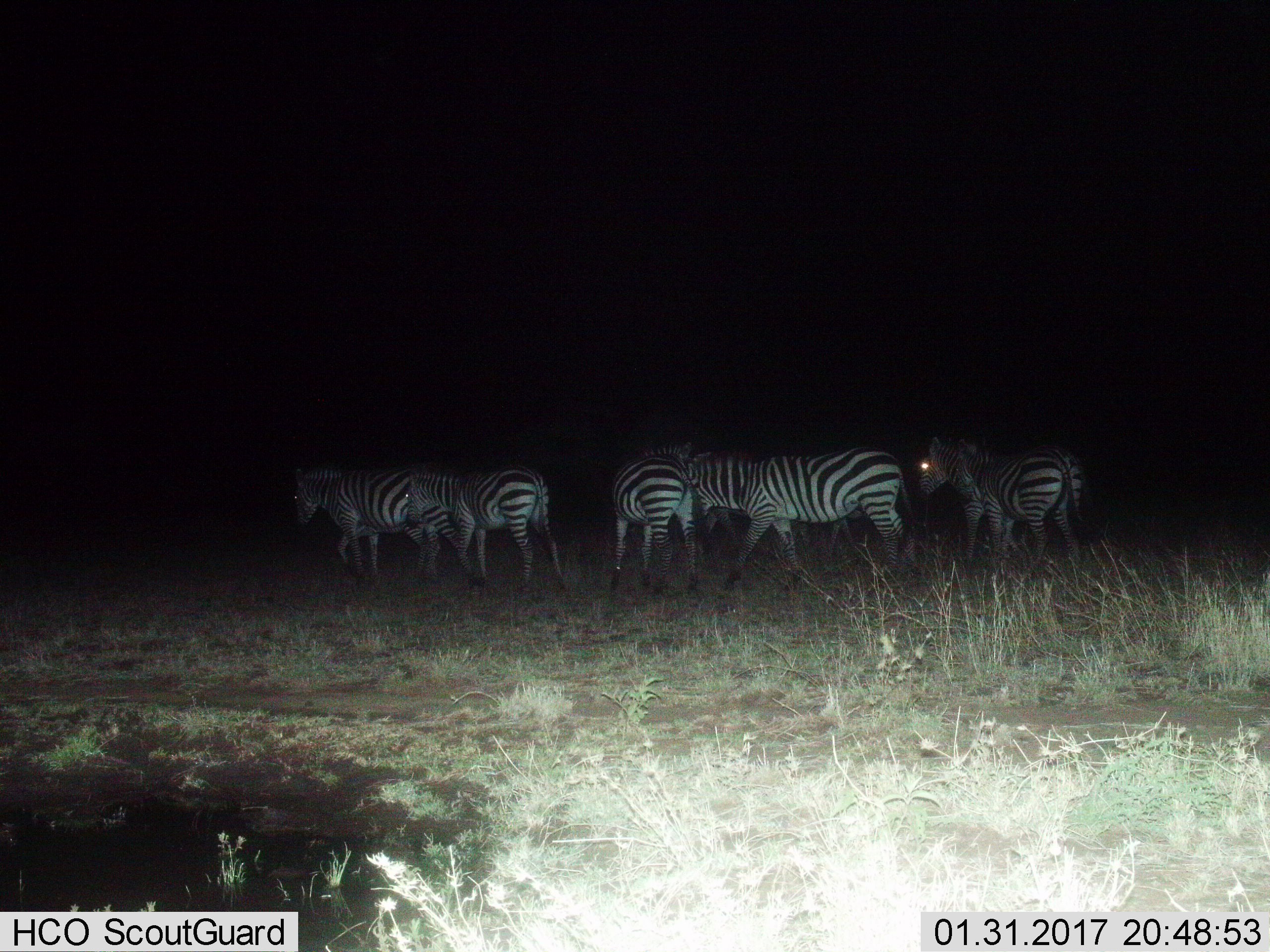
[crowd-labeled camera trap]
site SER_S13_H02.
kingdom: Animalia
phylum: Chordata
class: Mammalia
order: Perissodactyla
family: Equidae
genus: Equus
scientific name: Equus quagga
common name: plains zebra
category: zebraplains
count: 5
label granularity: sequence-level